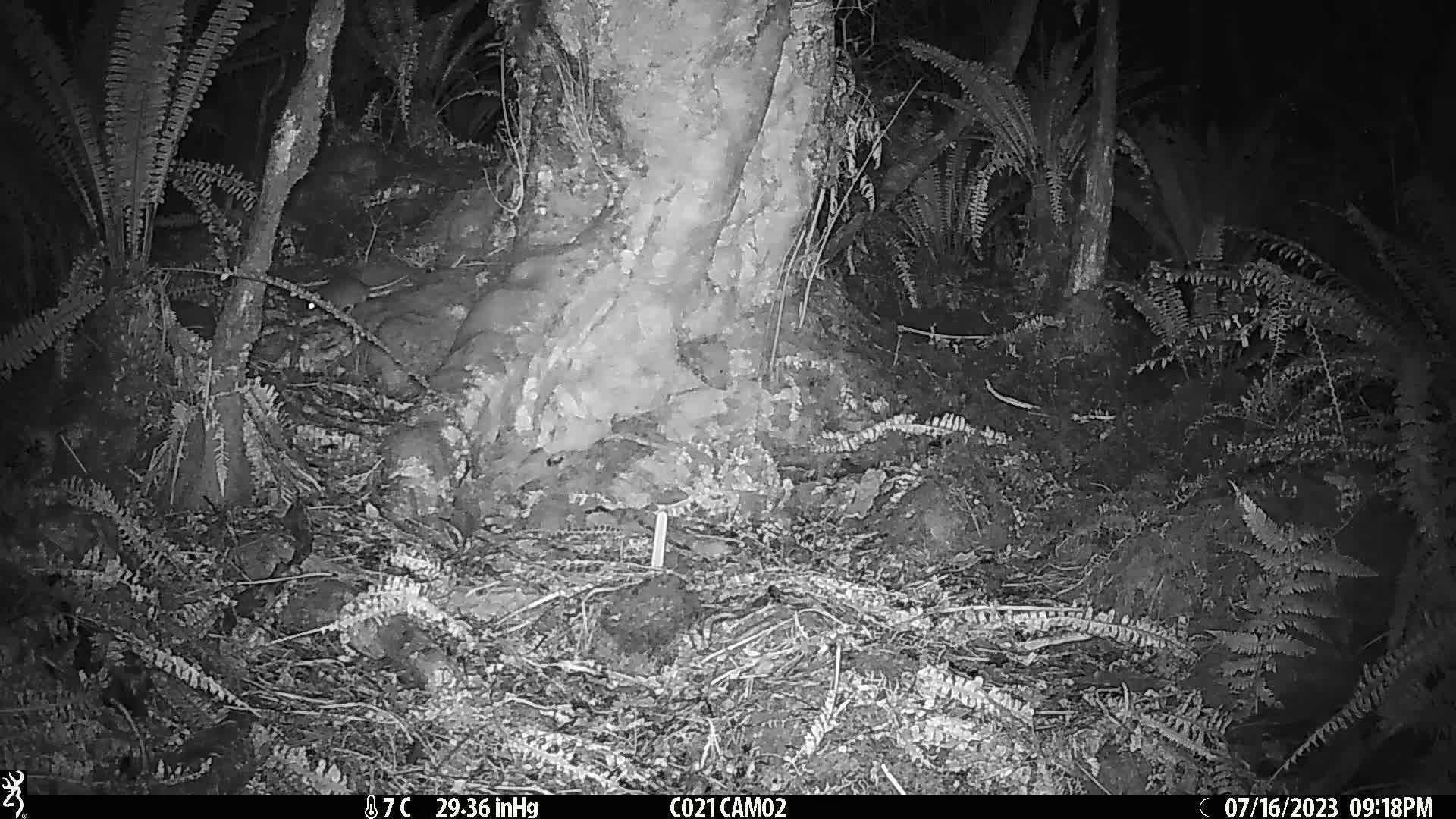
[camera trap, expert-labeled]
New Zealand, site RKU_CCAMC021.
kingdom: Animalia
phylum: Chordata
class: Mammalia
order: Rodentia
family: Muridae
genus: Rattus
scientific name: Rattus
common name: rat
Rat (Rattus).